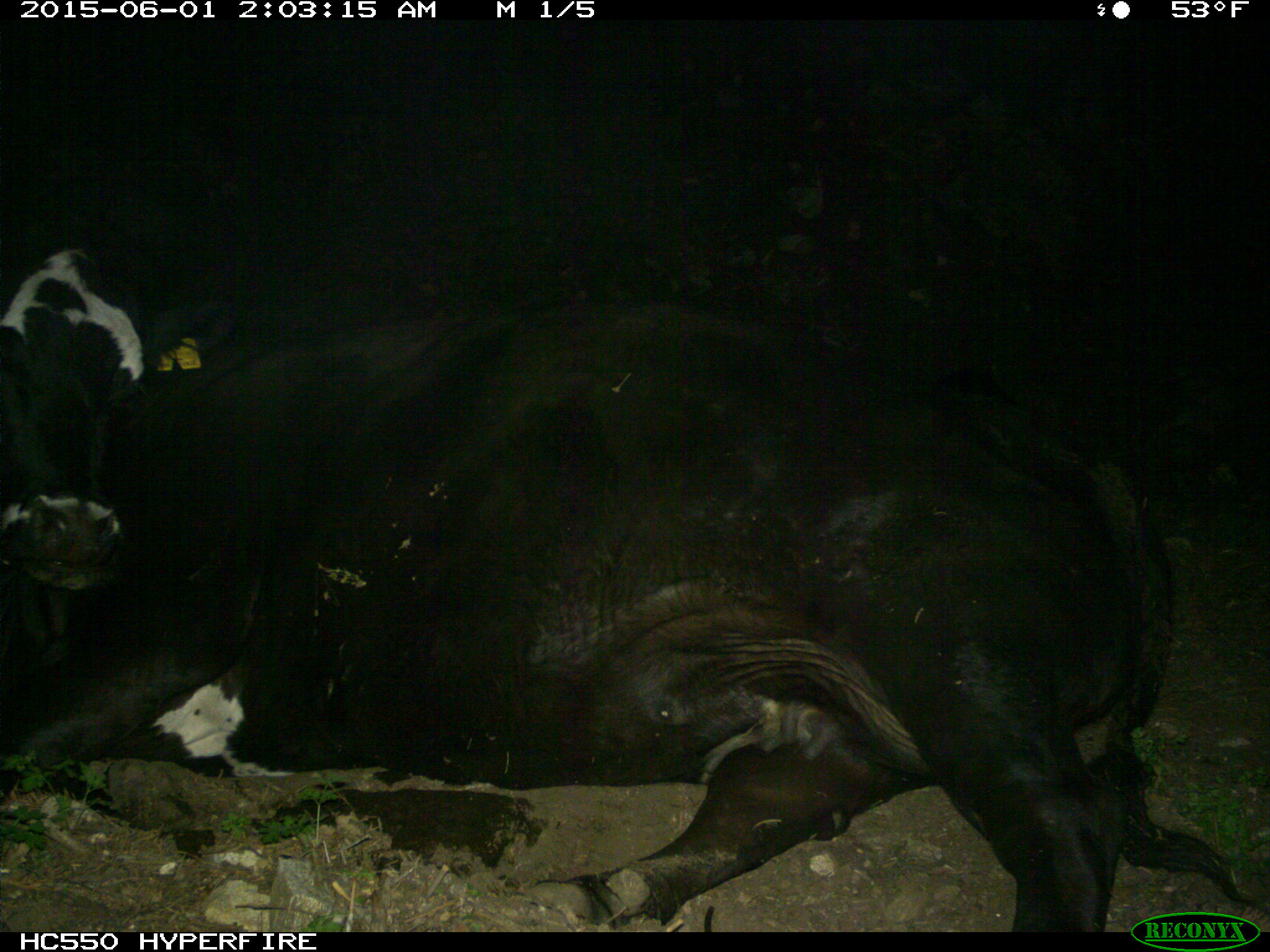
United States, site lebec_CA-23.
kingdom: Animalia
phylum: Chordata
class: Mammalia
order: Artiodactyla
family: Bovidae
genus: Bos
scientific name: Bos taurus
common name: domestic cow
Bos taurus (domestic cow).